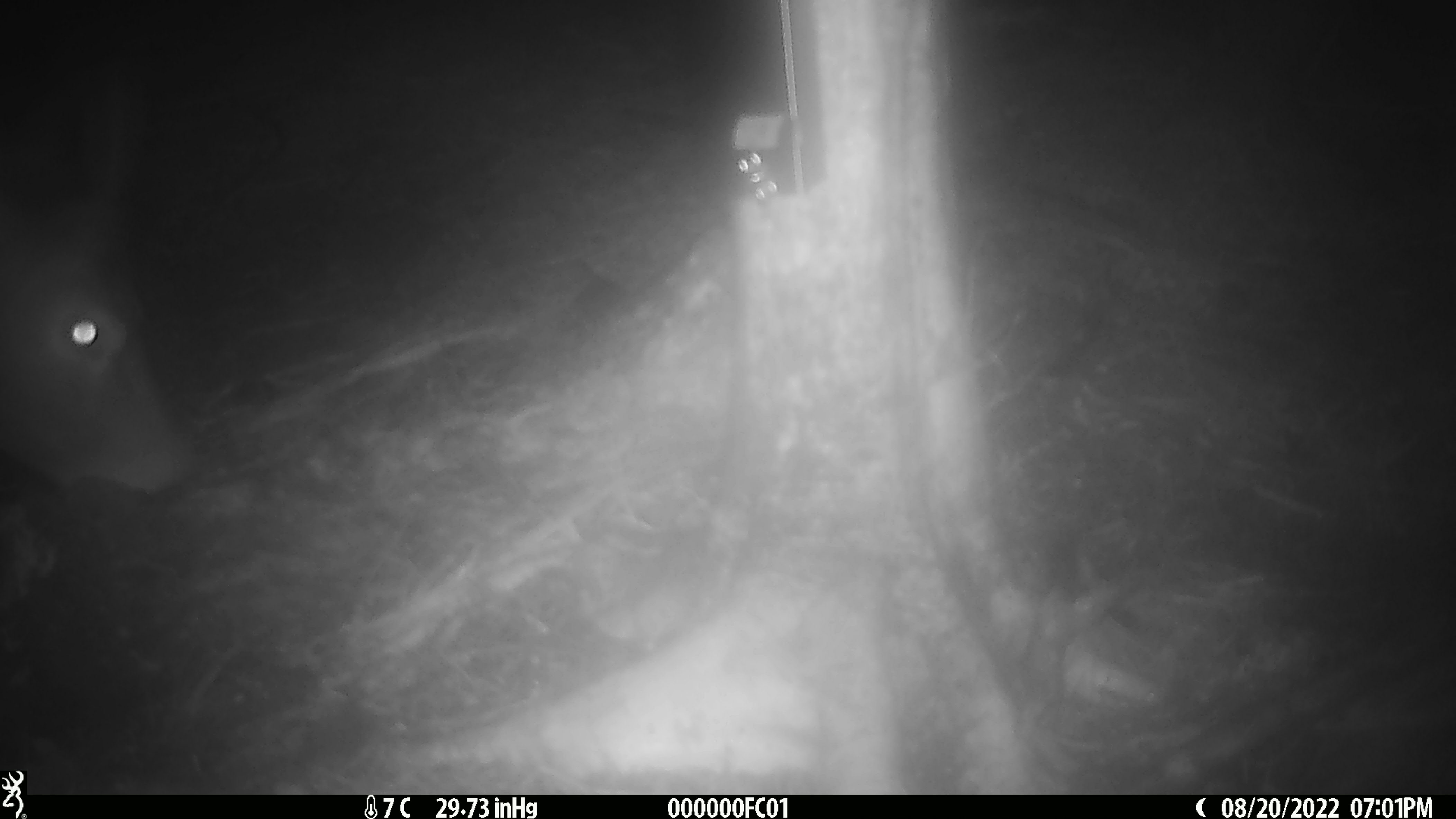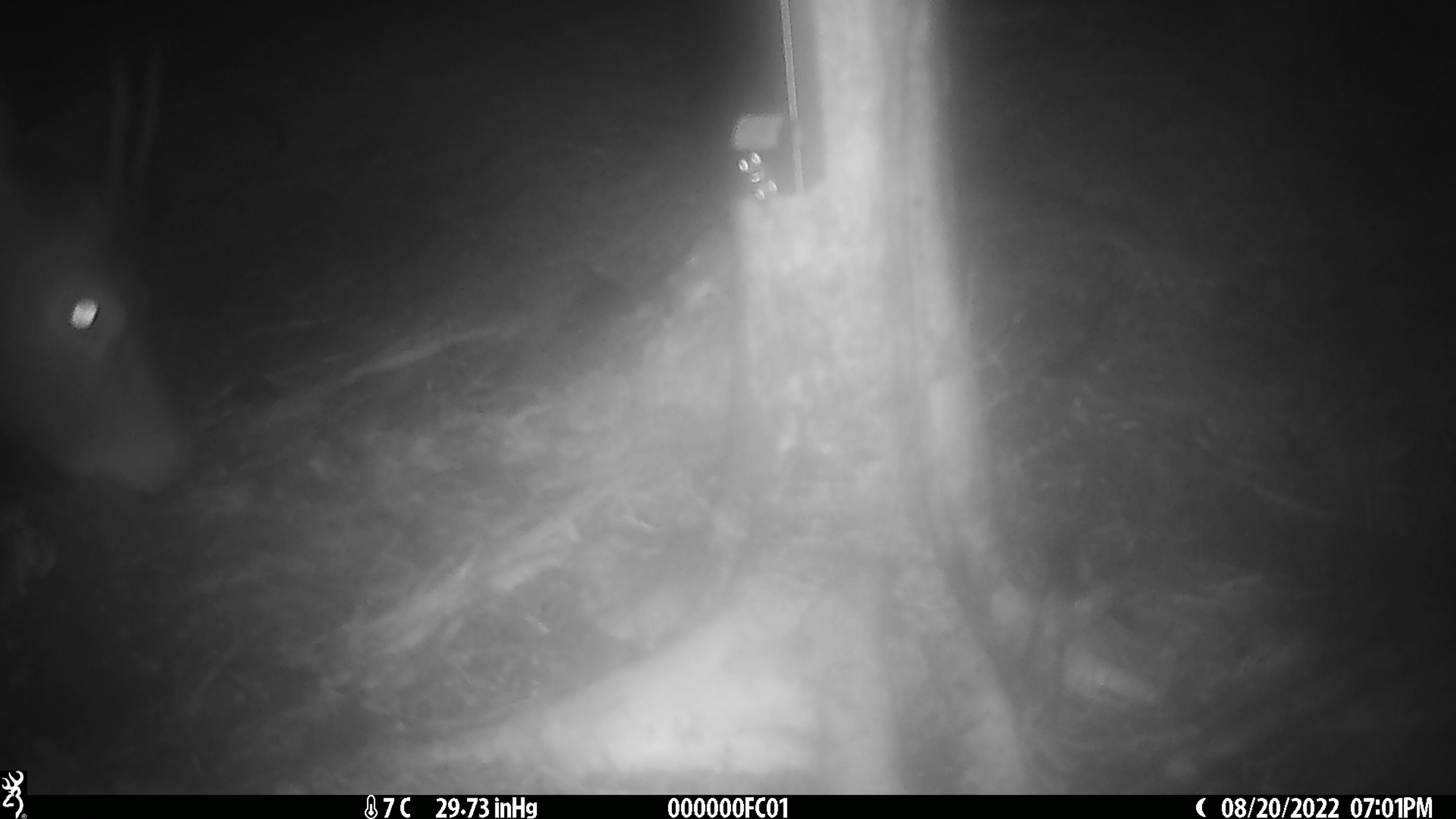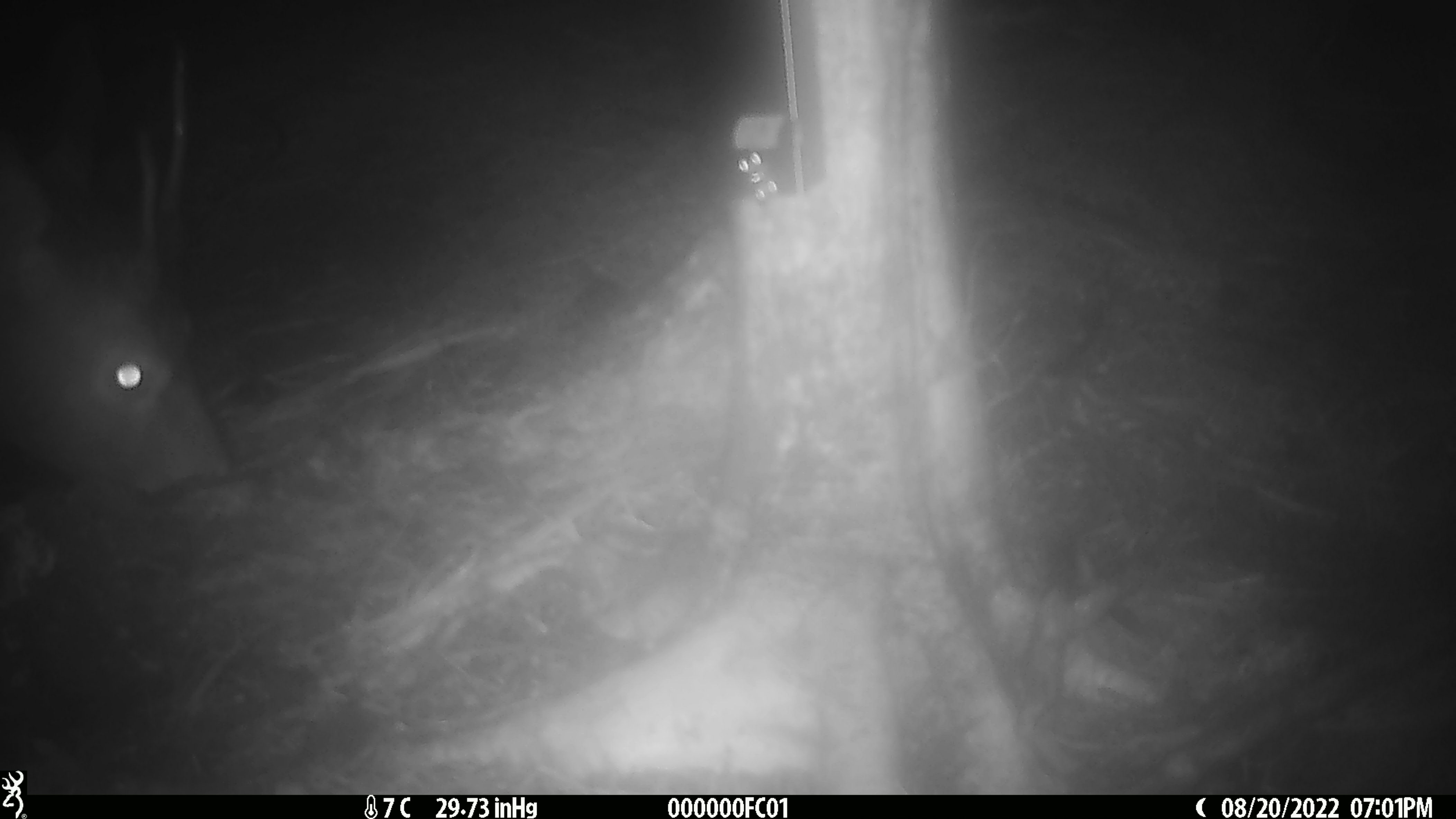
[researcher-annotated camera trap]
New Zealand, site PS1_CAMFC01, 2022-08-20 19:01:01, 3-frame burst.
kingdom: Animalia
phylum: Chordata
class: Mammalia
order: Artiodactyla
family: Cervidae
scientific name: Cervidae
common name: deer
Deer (Cervidae).